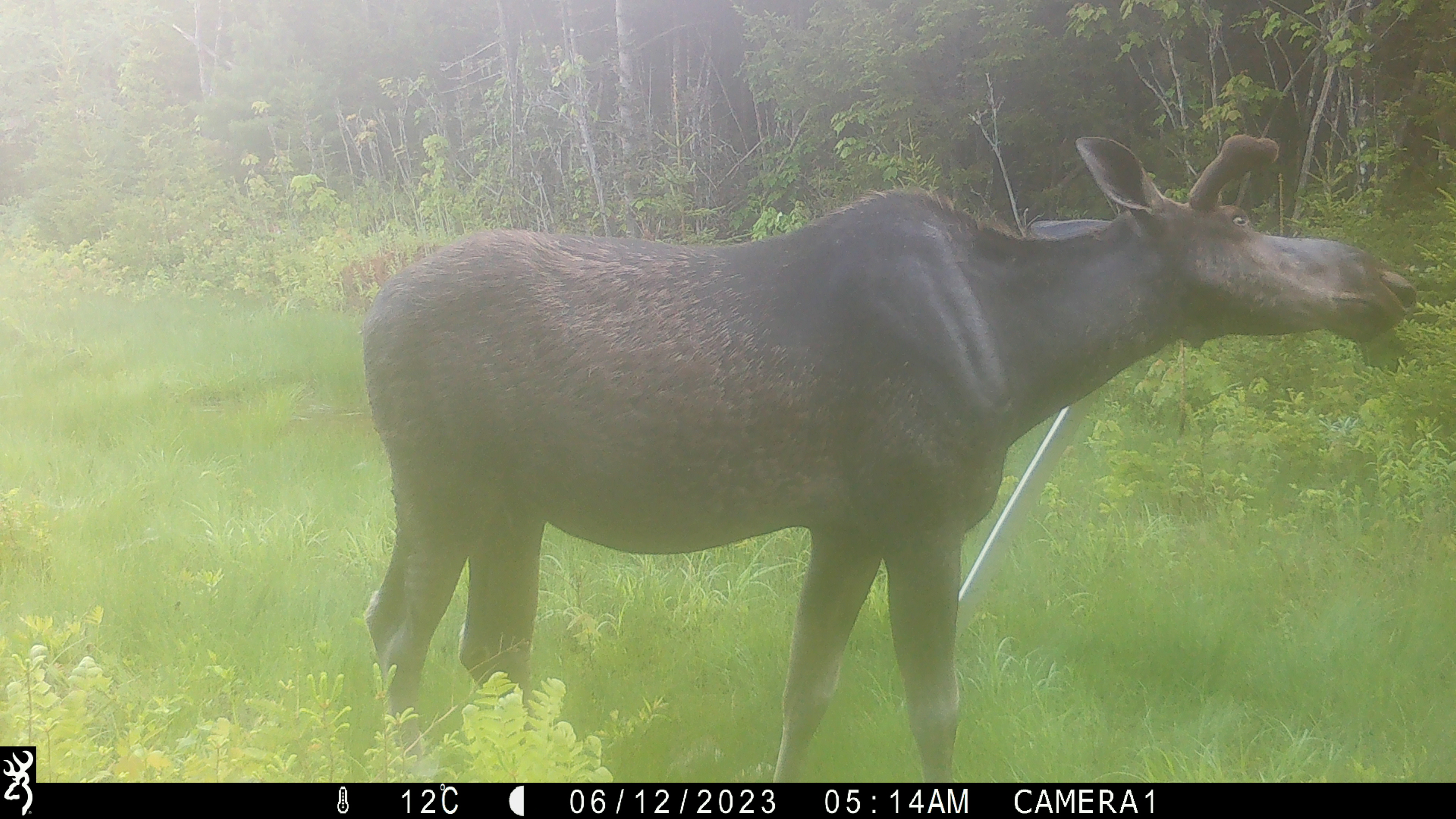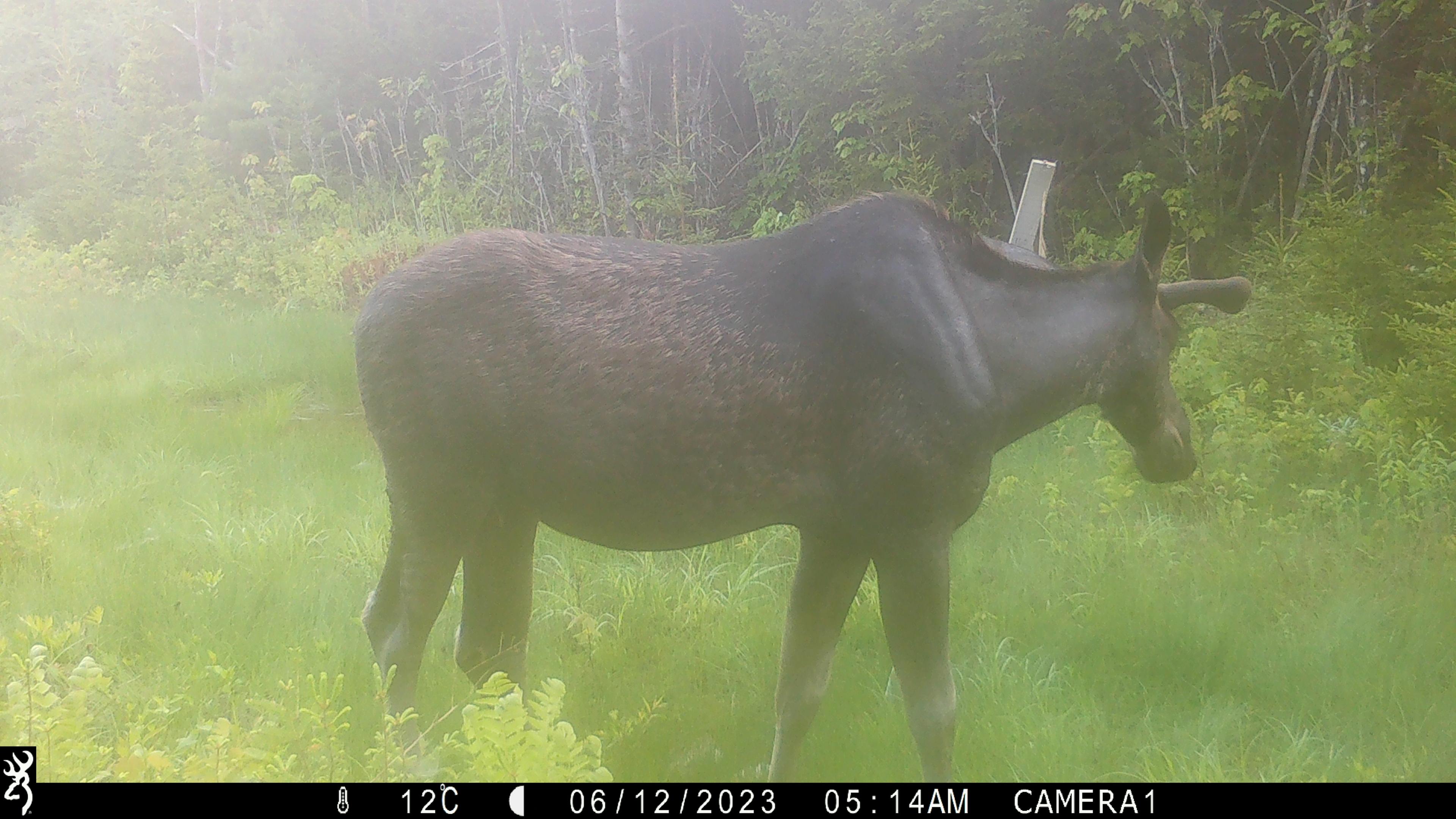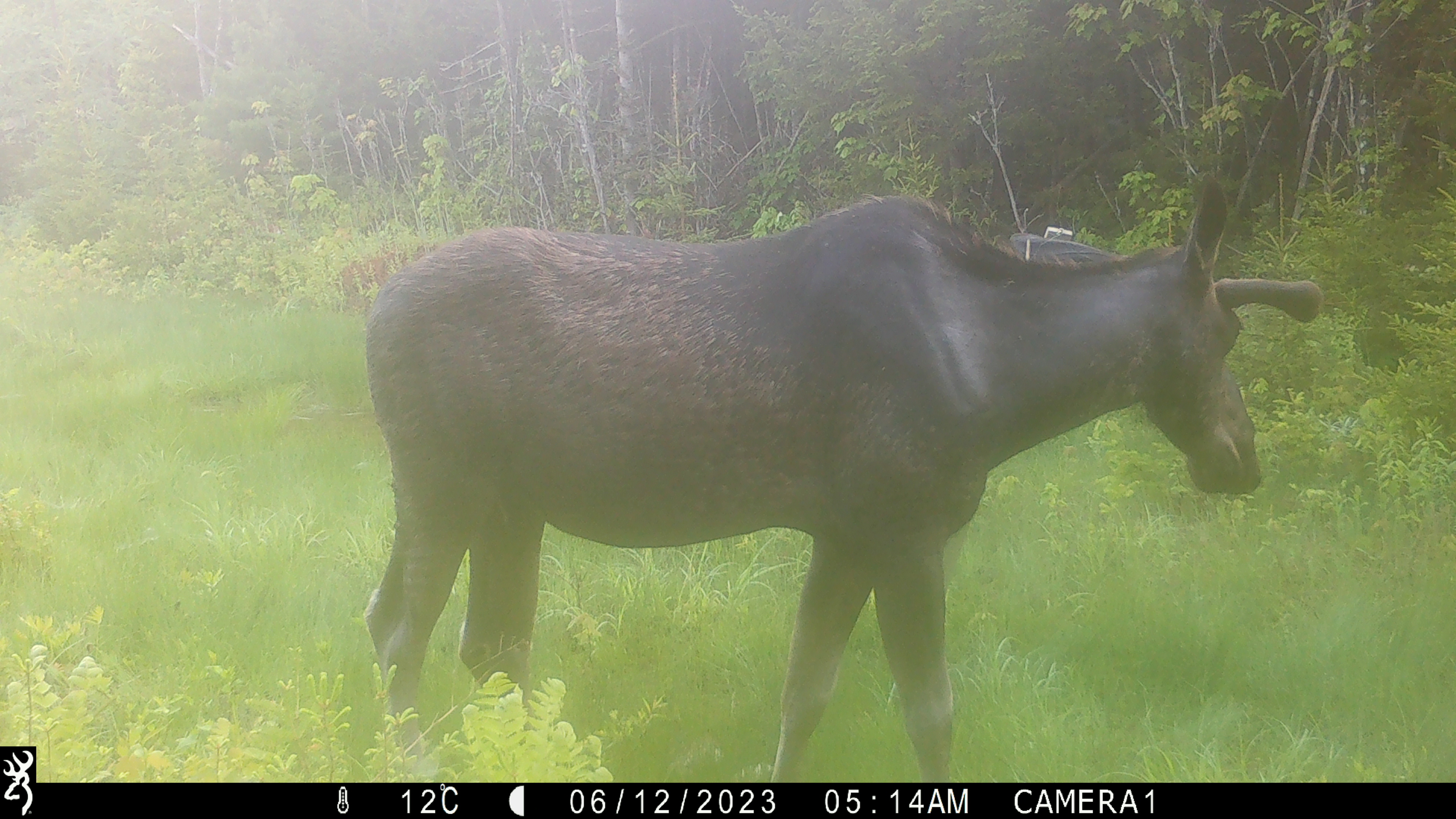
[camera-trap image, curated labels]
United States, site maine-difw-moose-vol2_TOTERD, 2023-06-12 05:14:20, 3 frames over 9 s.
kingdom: Animalia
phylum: Chordata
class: Mammalia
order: Artiodactyla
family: Cervidae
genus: Alces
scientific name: Alces alces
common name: moose